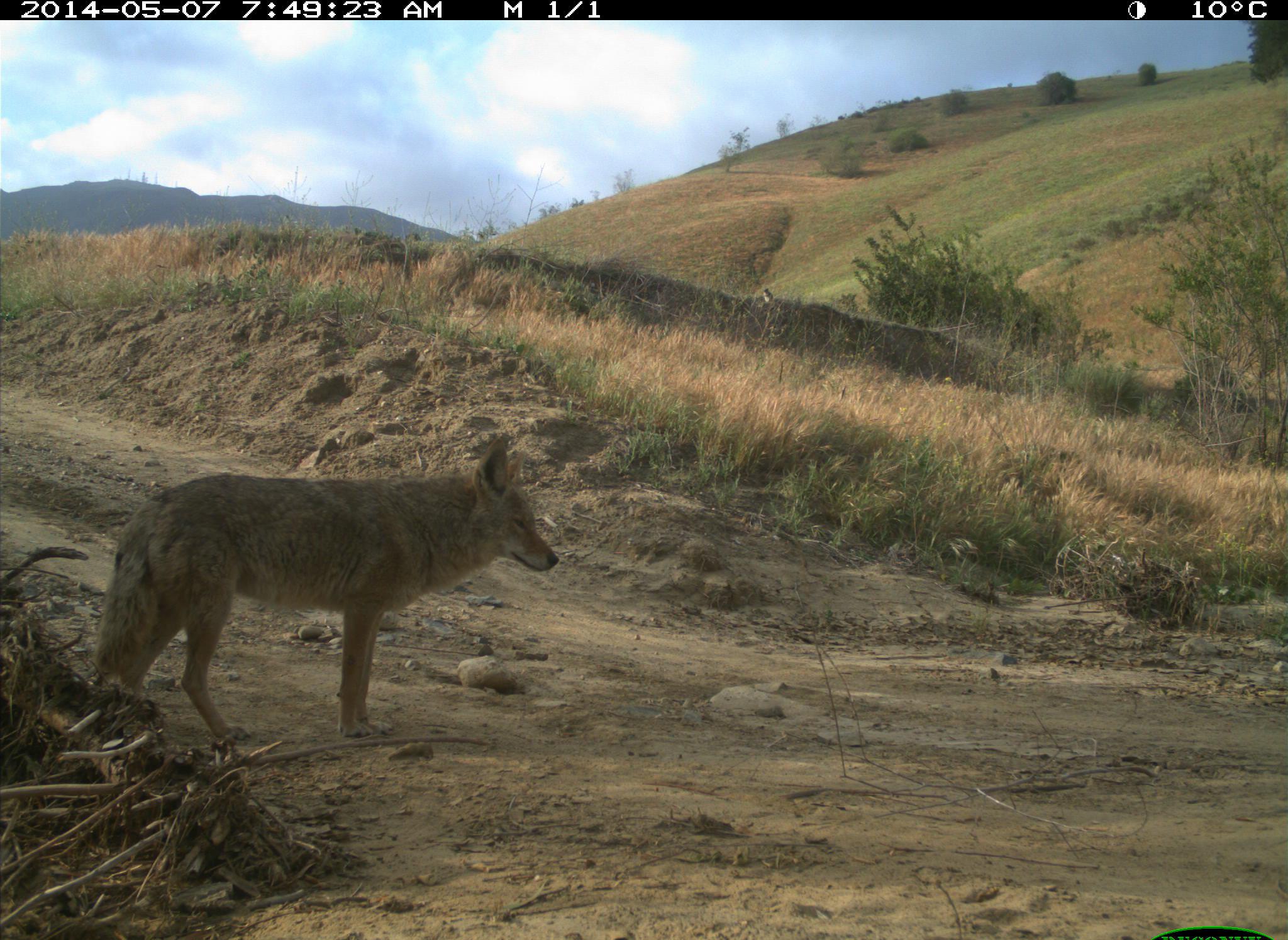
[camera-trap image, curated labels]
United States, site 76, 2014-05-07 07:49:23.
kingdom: Animalia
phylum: Chordata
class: Mammalia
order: Carnivora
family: Canidae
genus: Canis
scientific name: Canis latrans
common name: coyote